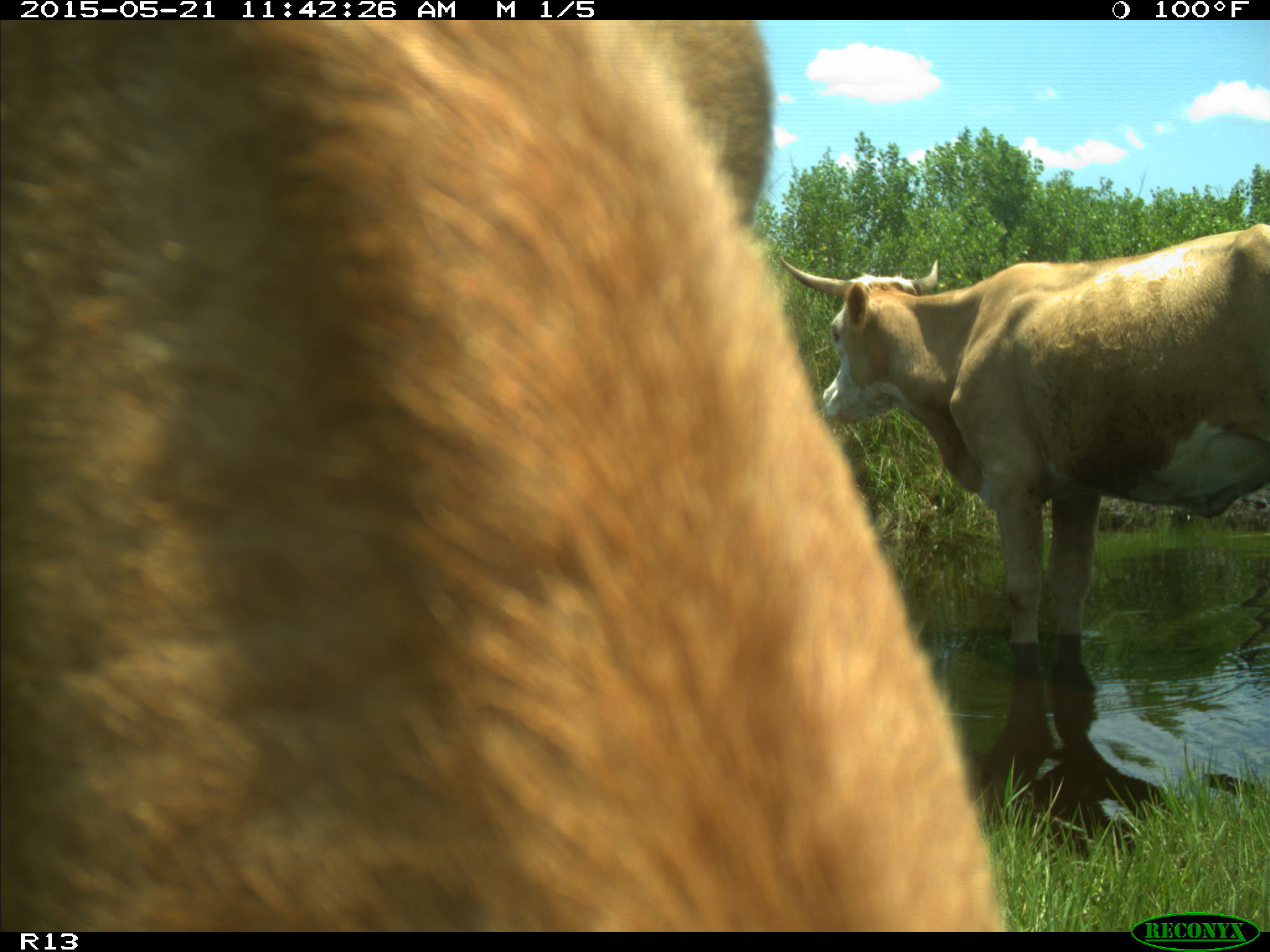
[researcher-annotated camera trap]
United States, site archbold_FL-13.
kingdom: Animalia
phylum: Chordata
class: Mammalia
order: Artiodactyla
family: Bovidae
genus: Bos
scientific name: Bos taurus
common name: domestic cow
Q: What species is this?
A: Bos taurus (domestic cow).